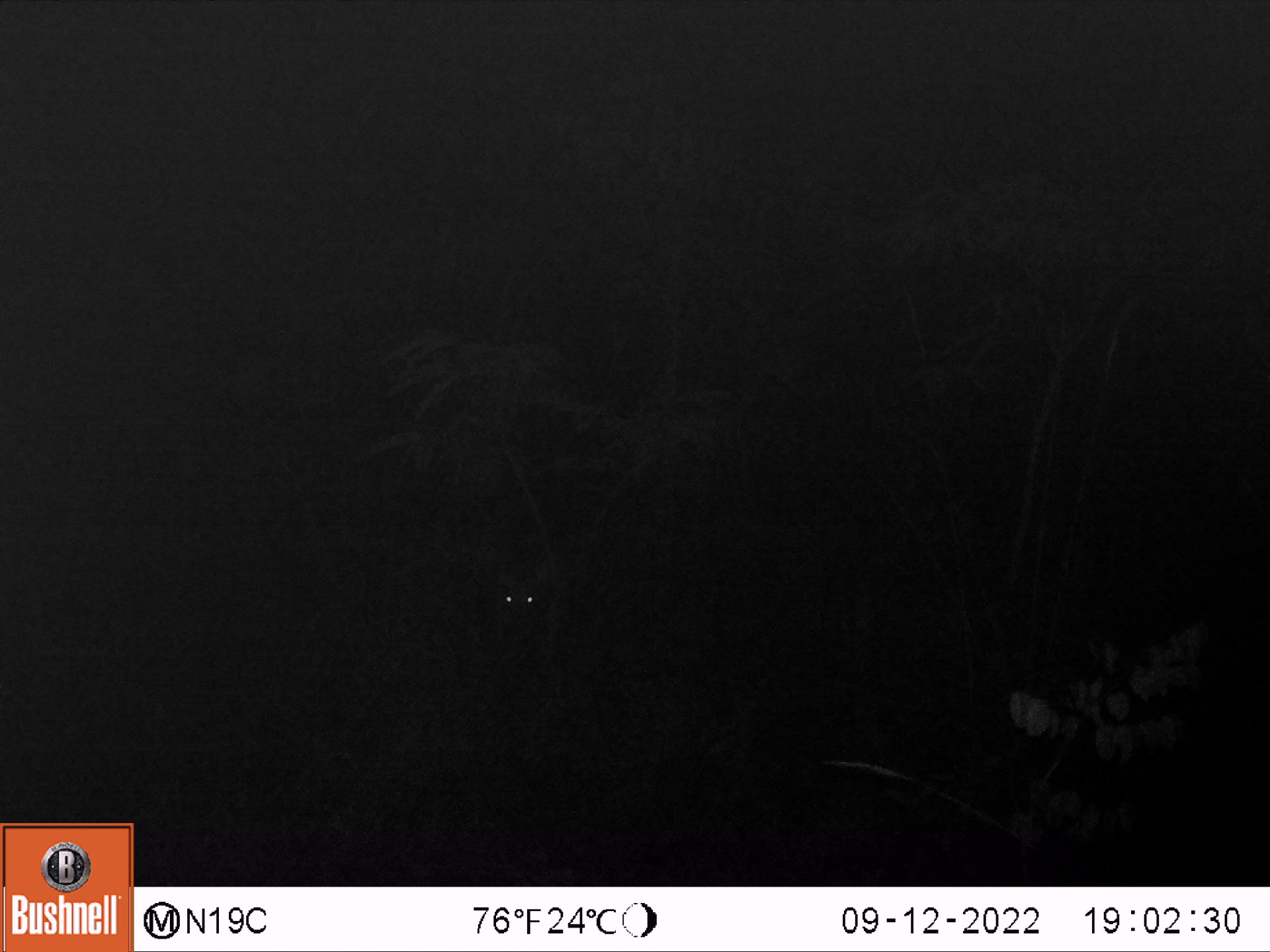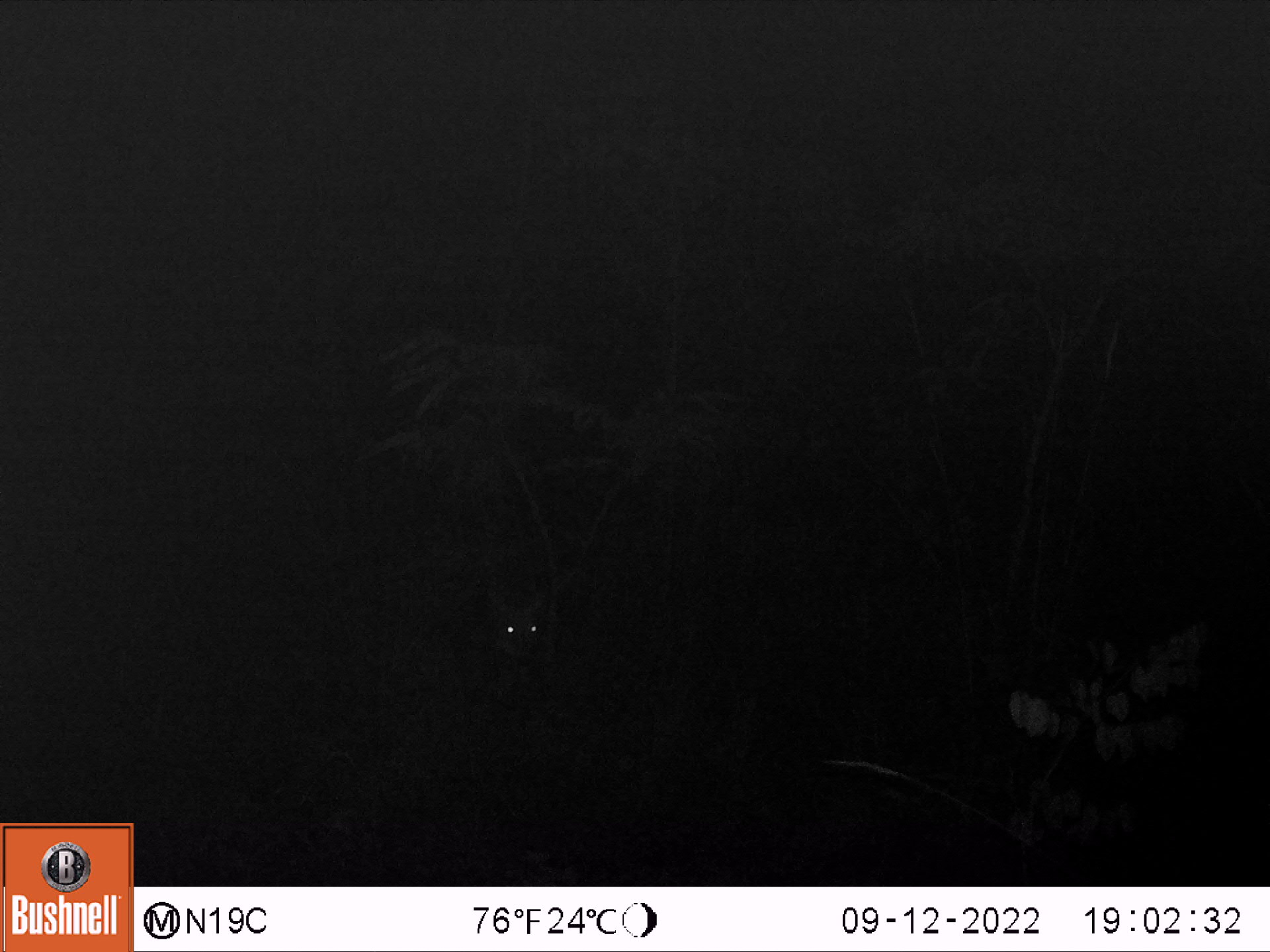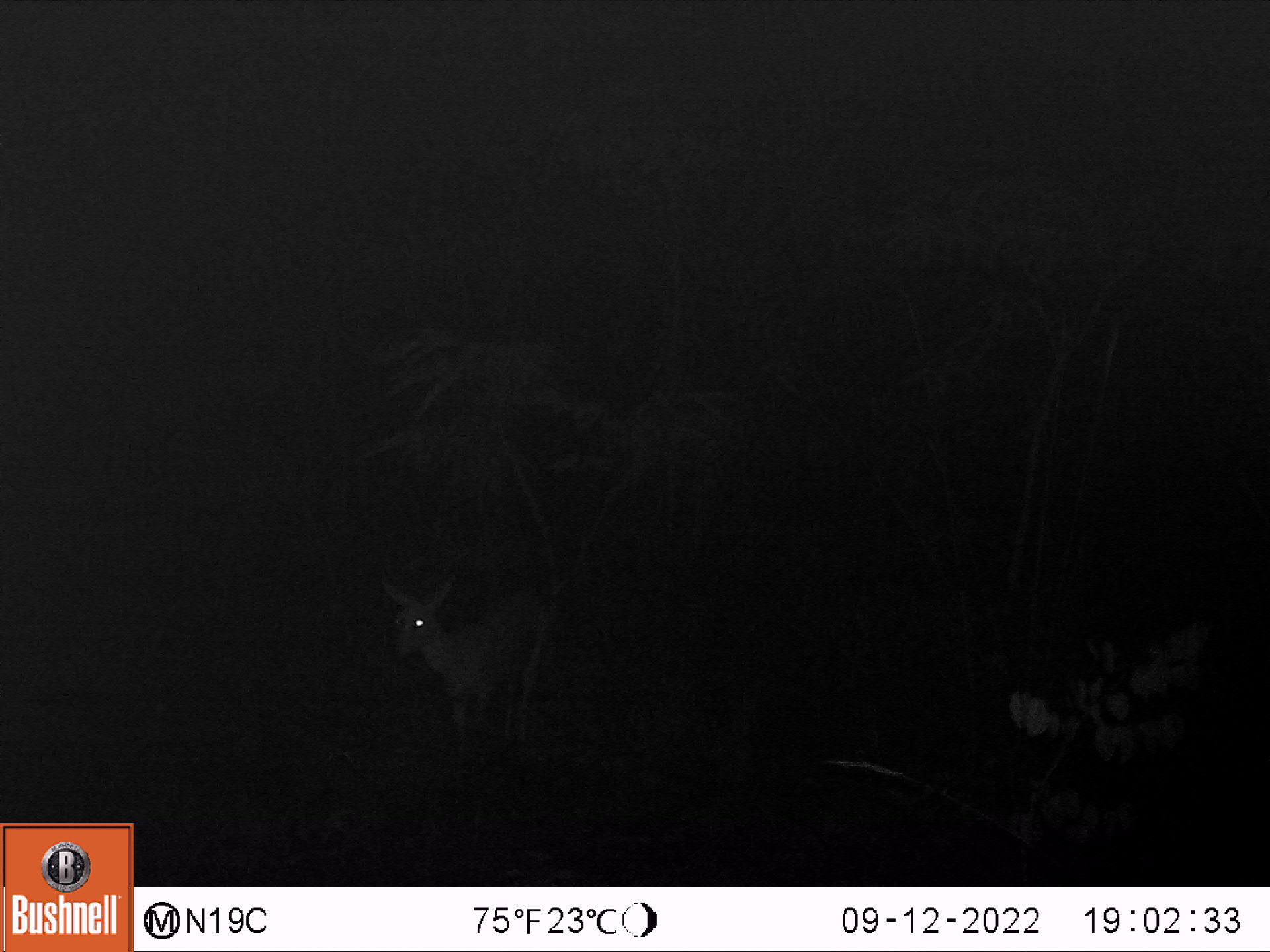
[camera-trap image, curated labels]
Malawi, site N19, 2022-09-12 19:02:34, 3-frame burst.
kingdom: Animalia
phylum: Chordata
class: Mammalia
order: Artiodactyla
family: Bovidae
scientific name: Antilopinae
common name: small antelope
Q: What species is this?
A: Small antelope (Antilopinae).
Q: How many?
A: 1.